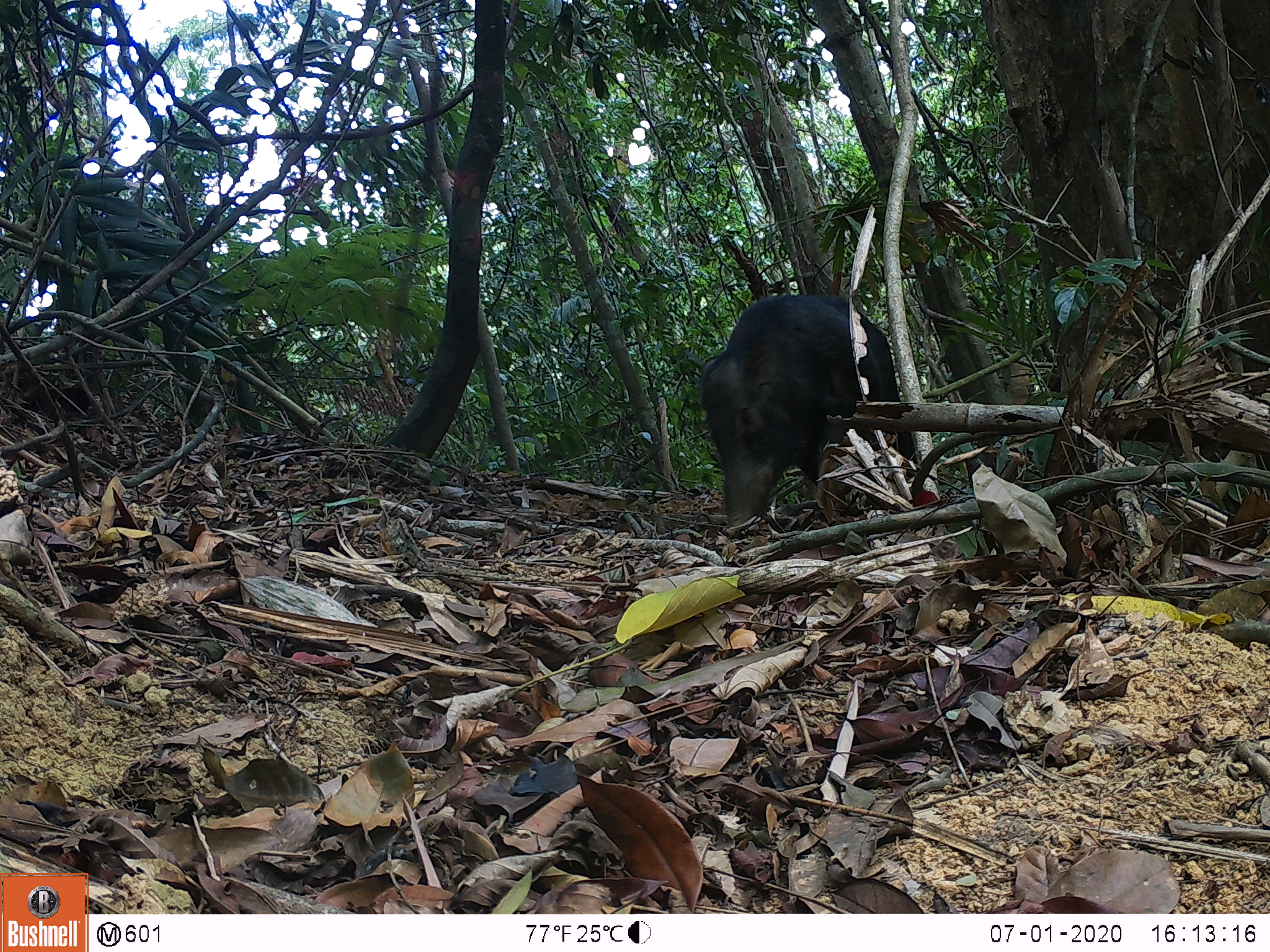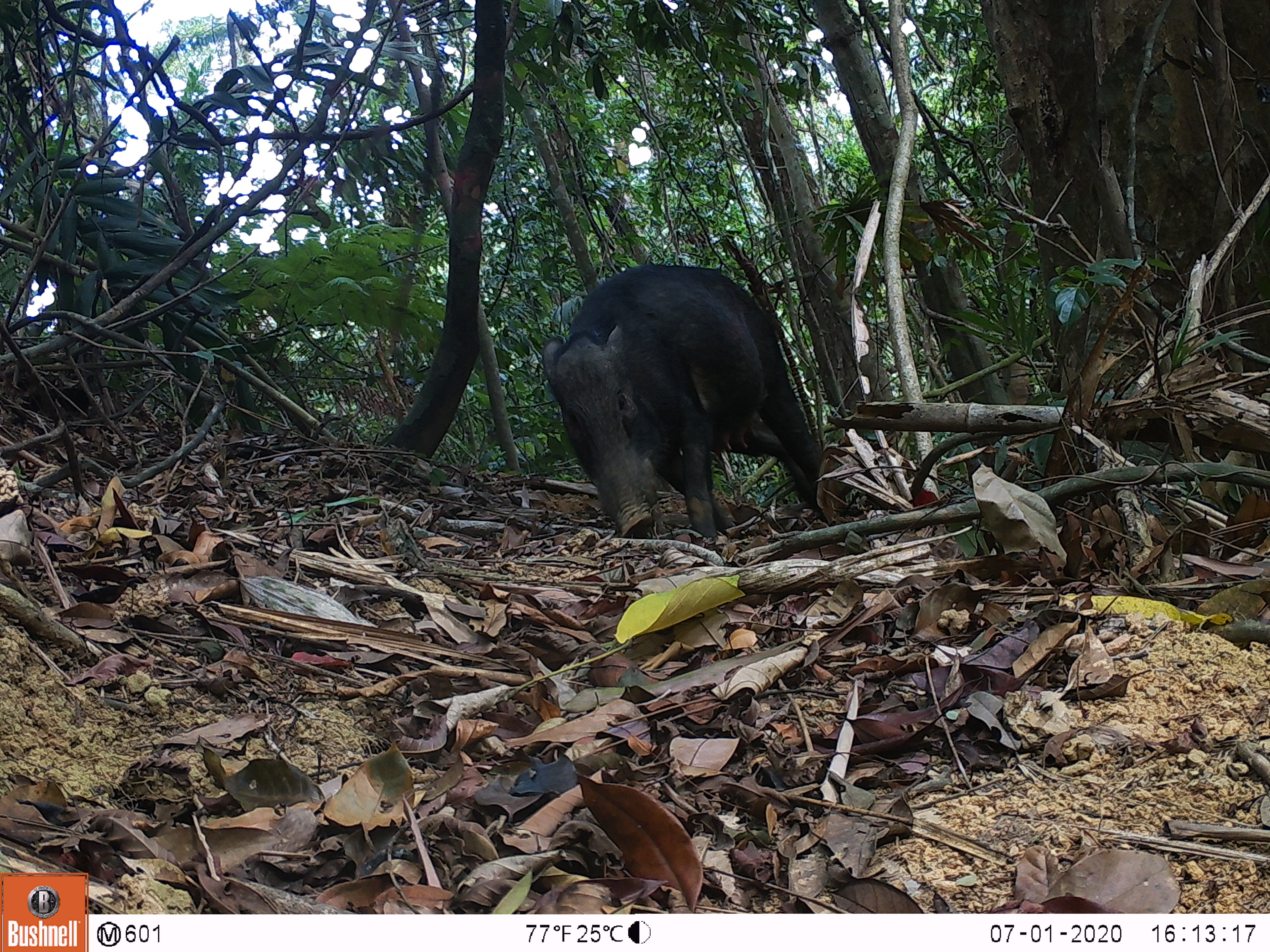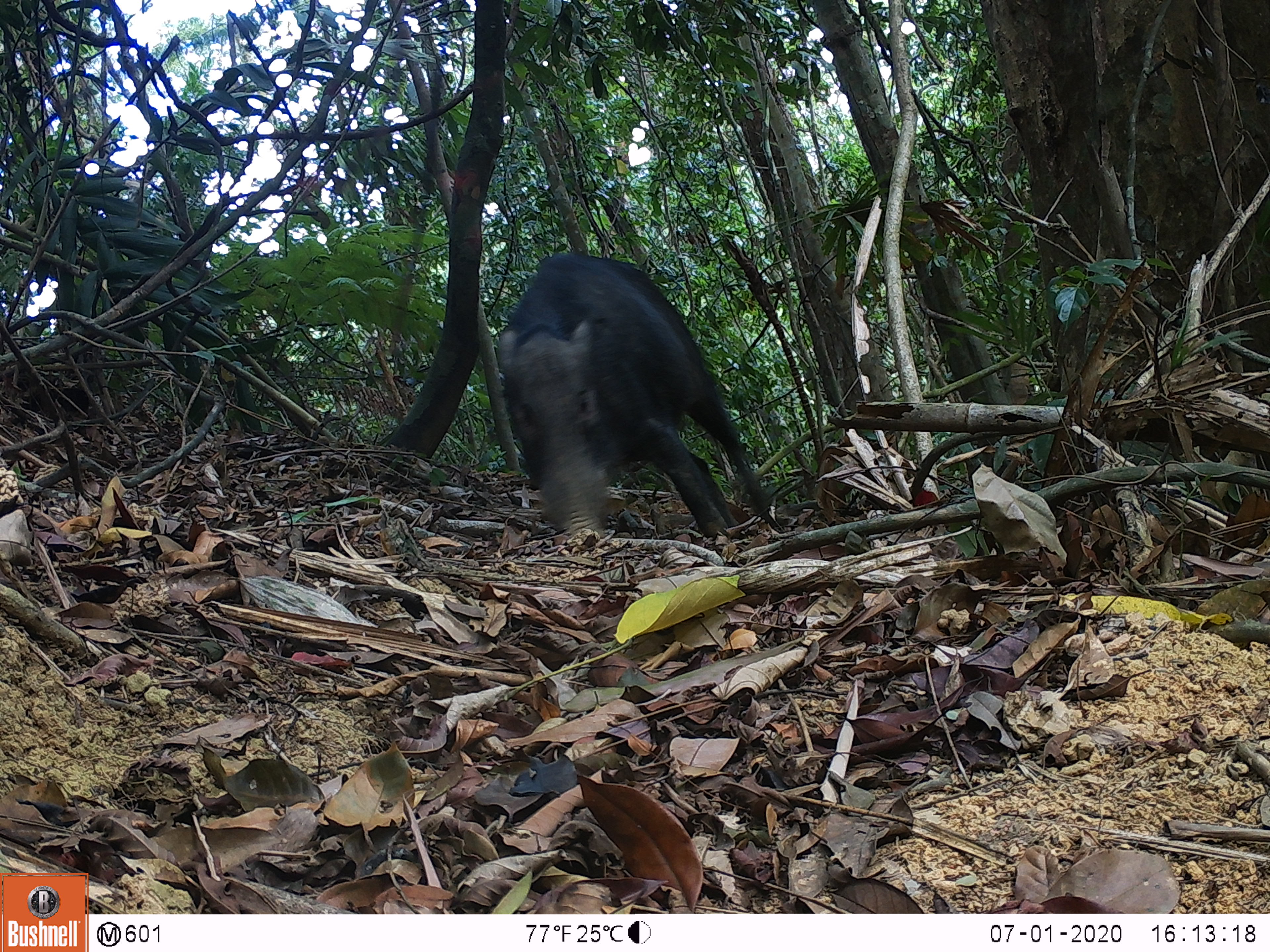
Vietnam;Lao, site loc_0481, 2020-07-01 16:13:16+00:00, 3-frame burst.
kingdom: Animalia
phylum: Chordata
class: Mammalia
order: Artiodactyla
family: Suidae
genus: Sus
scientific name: Sus scrofa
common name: eurasian wild pig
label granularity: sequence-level